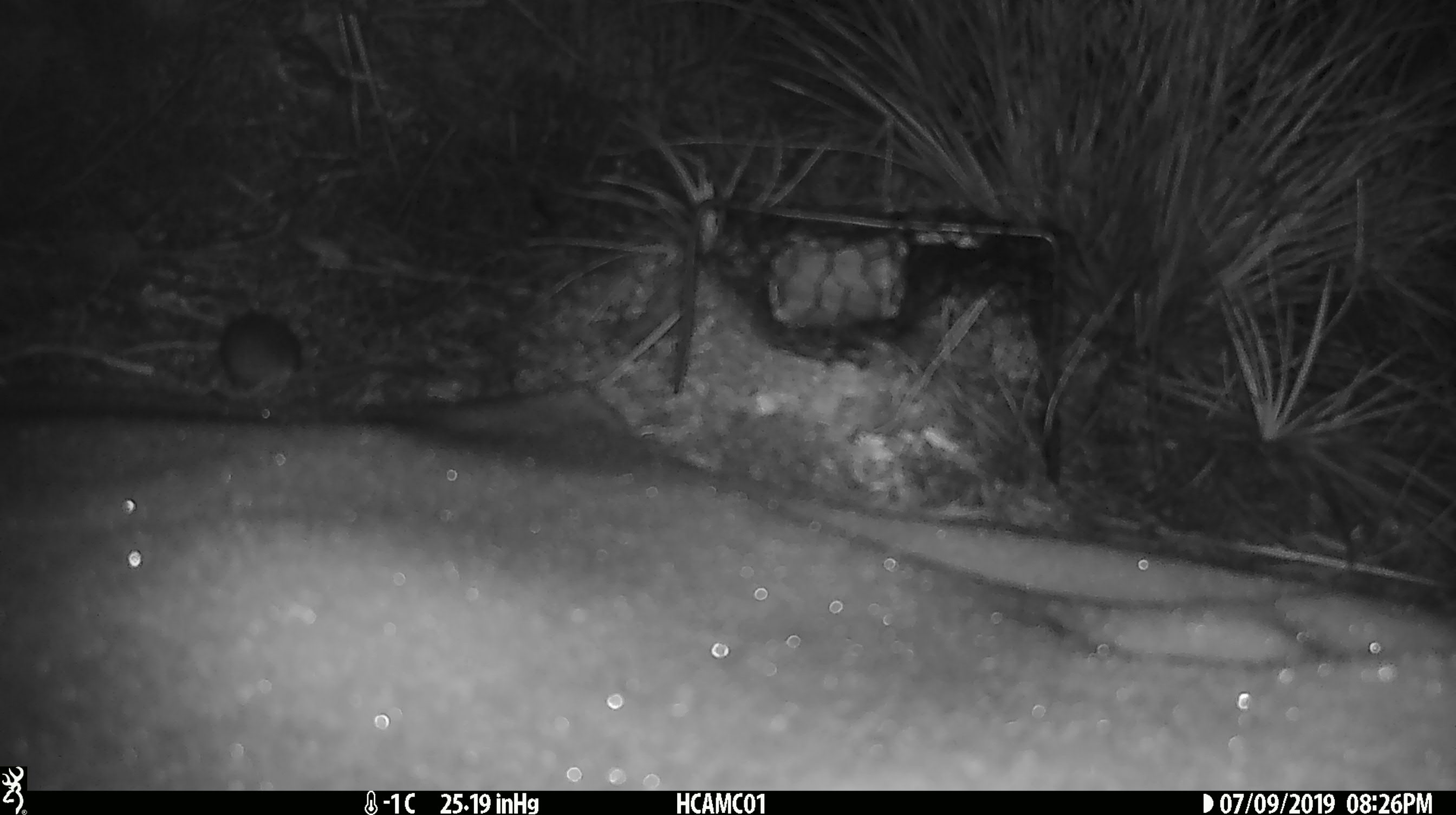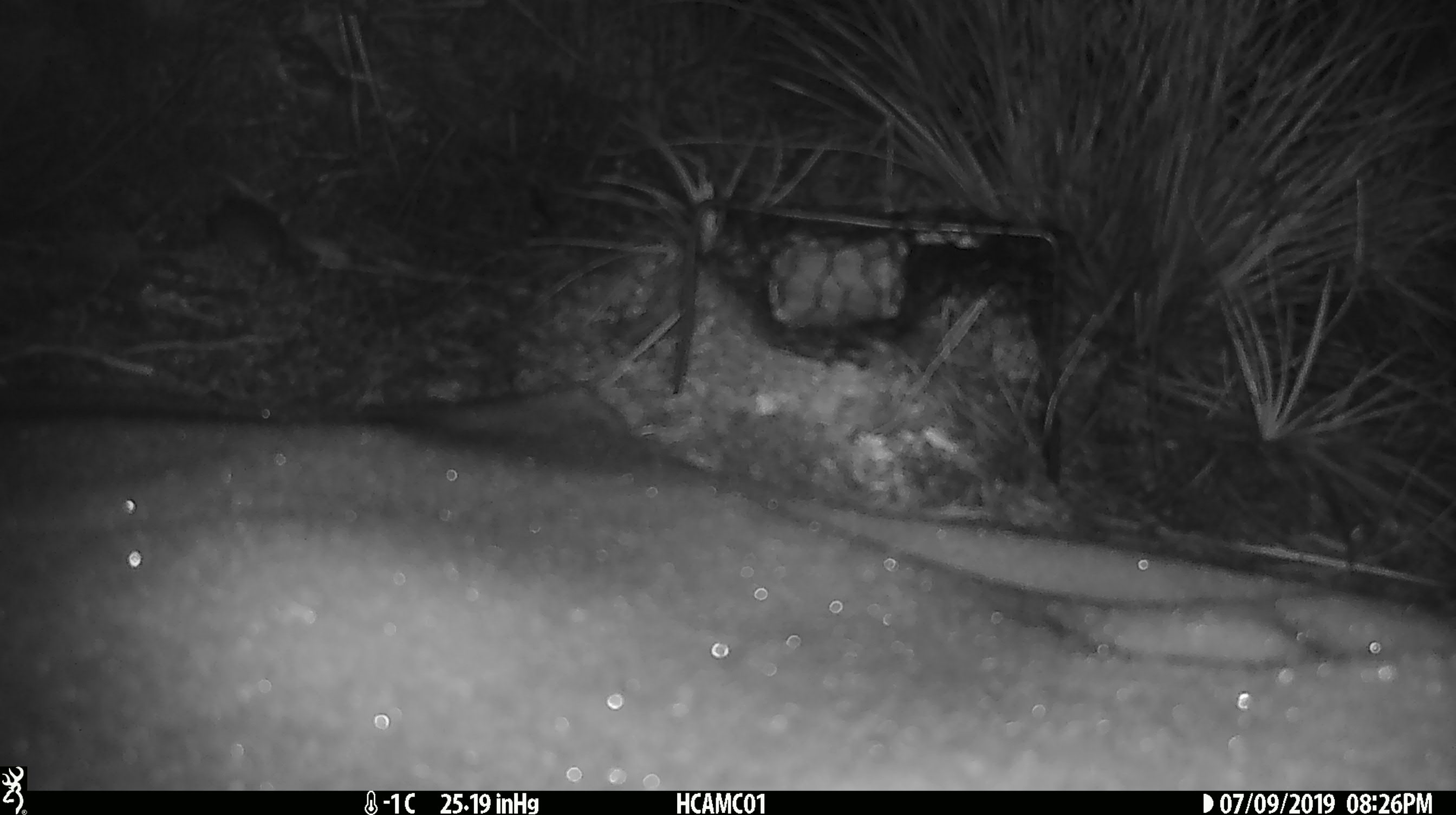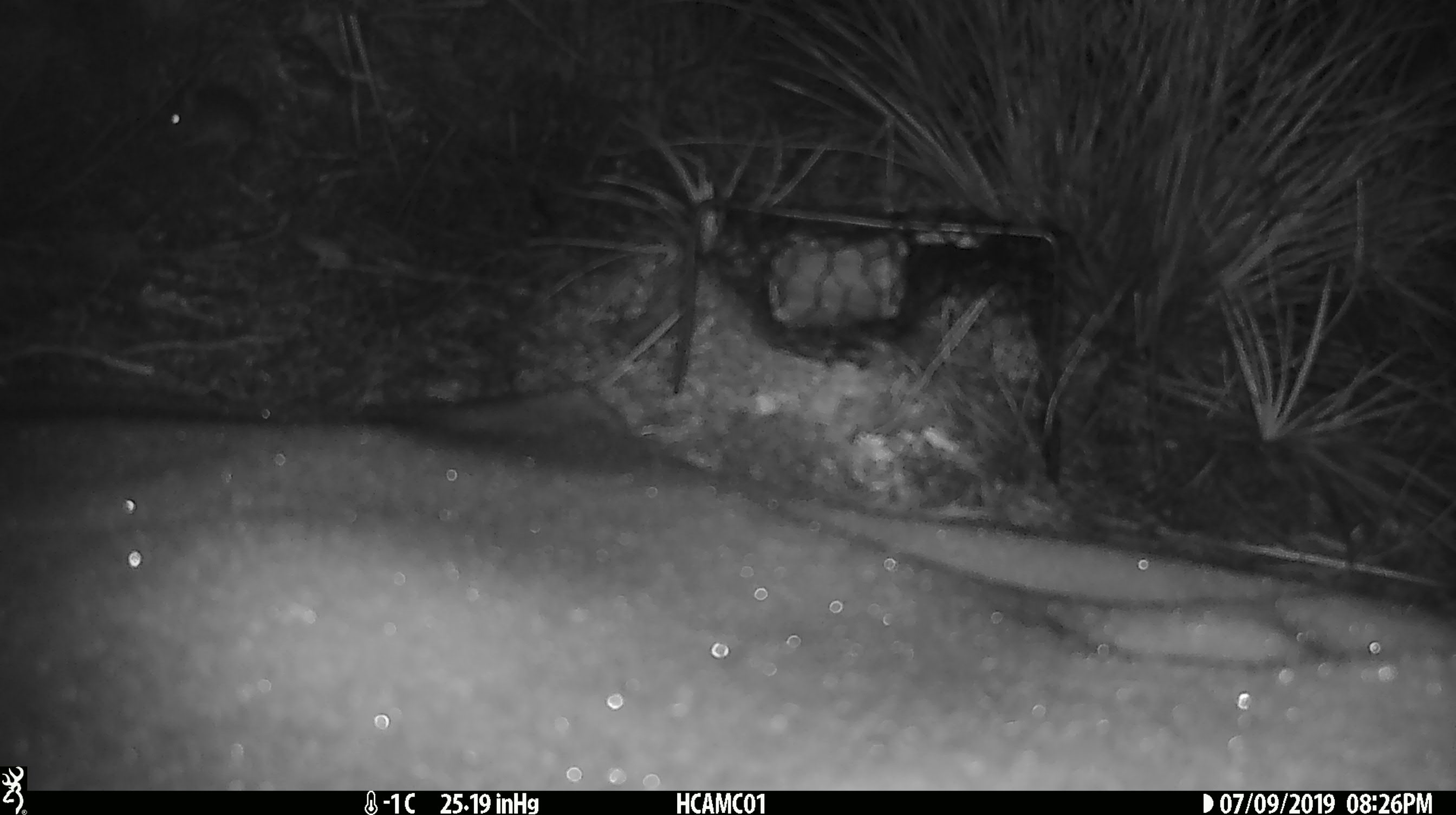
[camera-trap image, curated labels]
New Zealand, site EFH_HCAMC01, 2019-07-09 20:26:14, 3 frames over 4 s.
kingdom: Animalia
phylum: Chordata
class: Mammalia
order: Rodentia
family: Muridae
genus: Mus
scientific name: Mus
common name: mouse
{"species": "mouse (Mus)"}